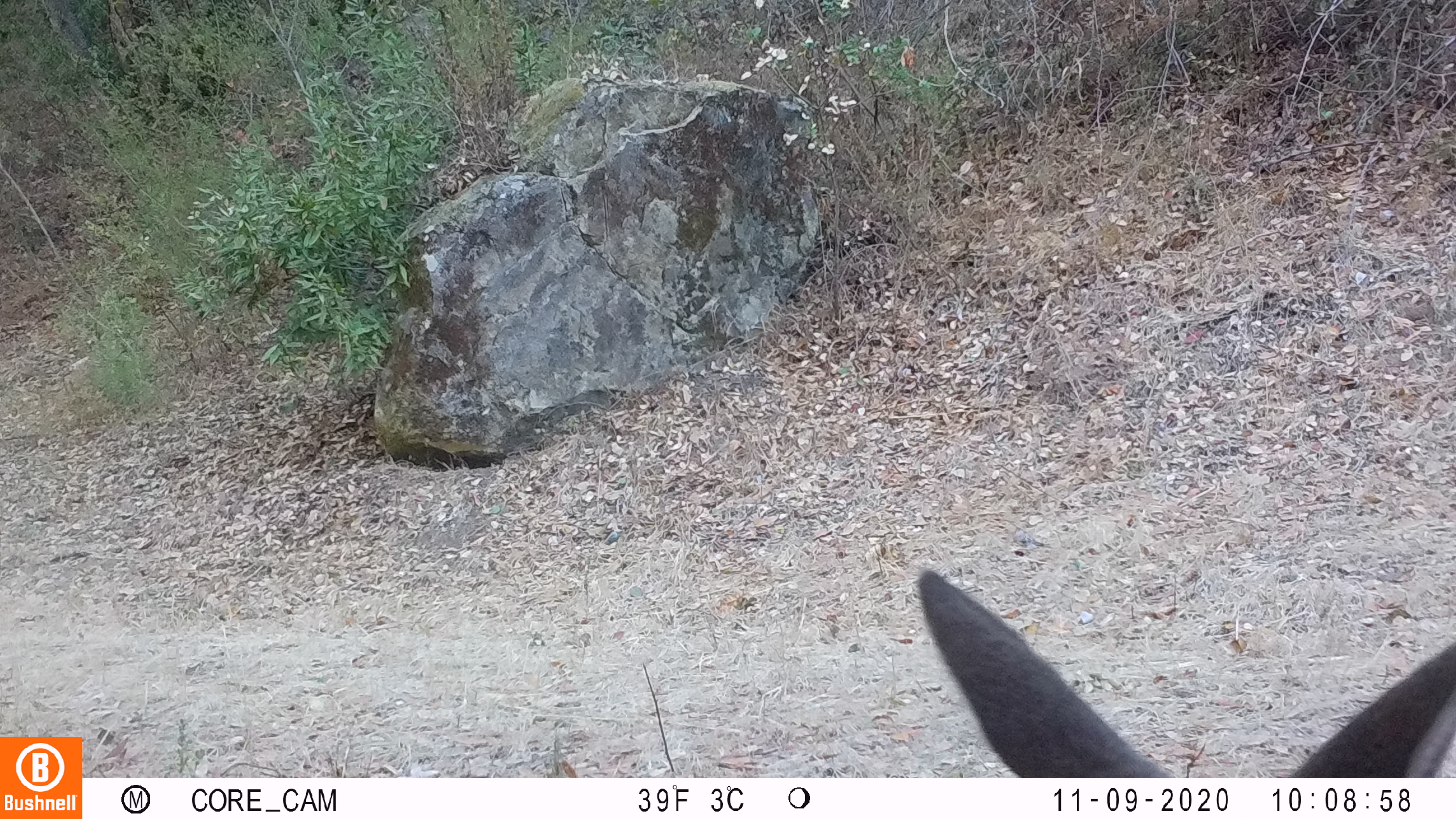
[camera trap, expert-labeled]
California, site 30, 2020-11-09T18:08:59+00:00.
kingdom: Animalia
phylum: Chordata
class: Mammalia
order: Artiodactyla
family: Cervidae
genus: Odocoileus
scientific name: Odocoileus hemionus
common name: mule deer